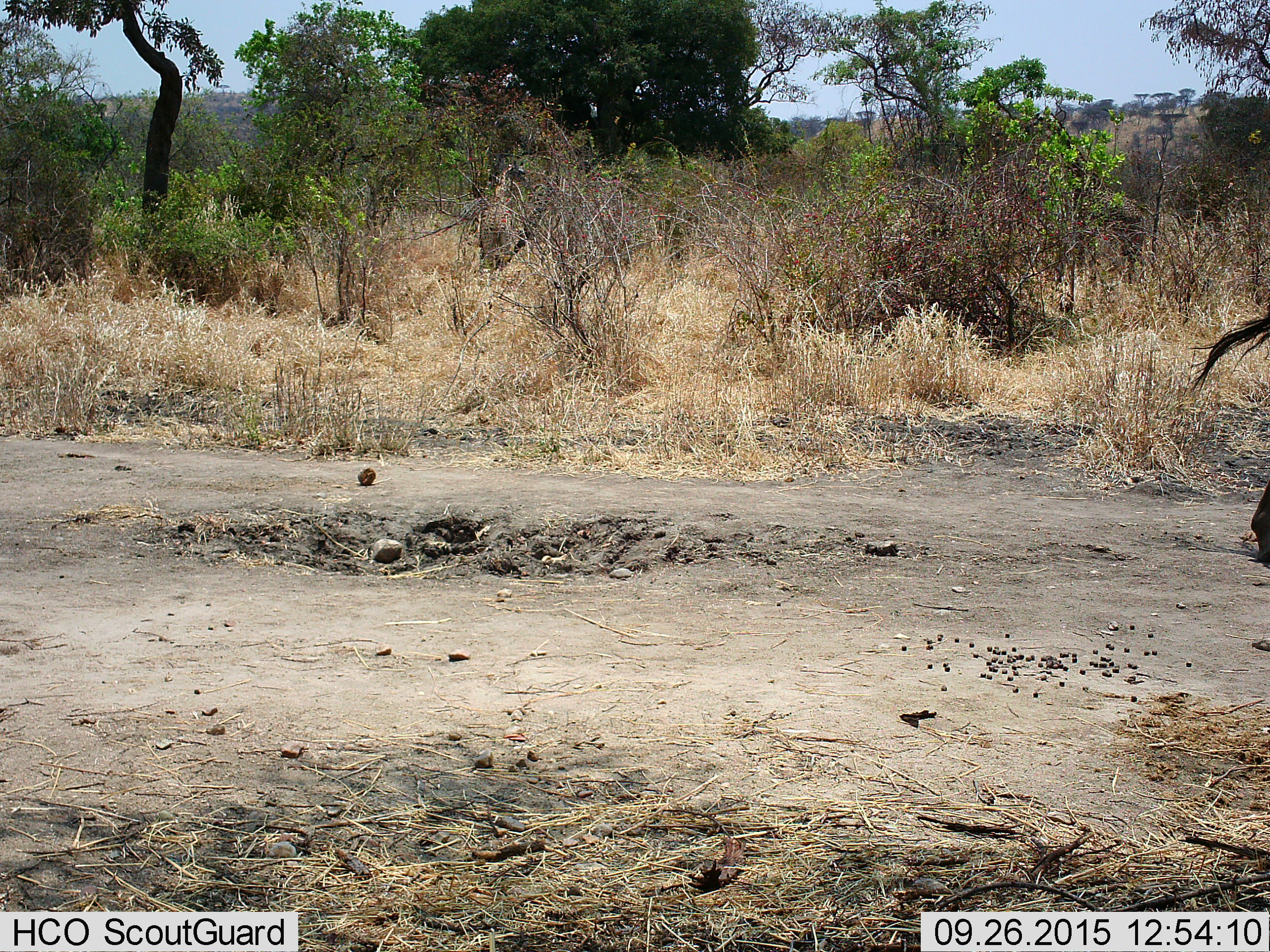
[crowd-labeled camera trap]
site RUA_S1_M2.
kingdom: Animalia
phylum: Chordata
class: Mammalia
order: Artiodactyla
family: Giraffidae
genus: Giraffa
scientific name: Giraffa camelopardalis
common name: giraffe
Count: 1.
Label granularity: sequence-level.